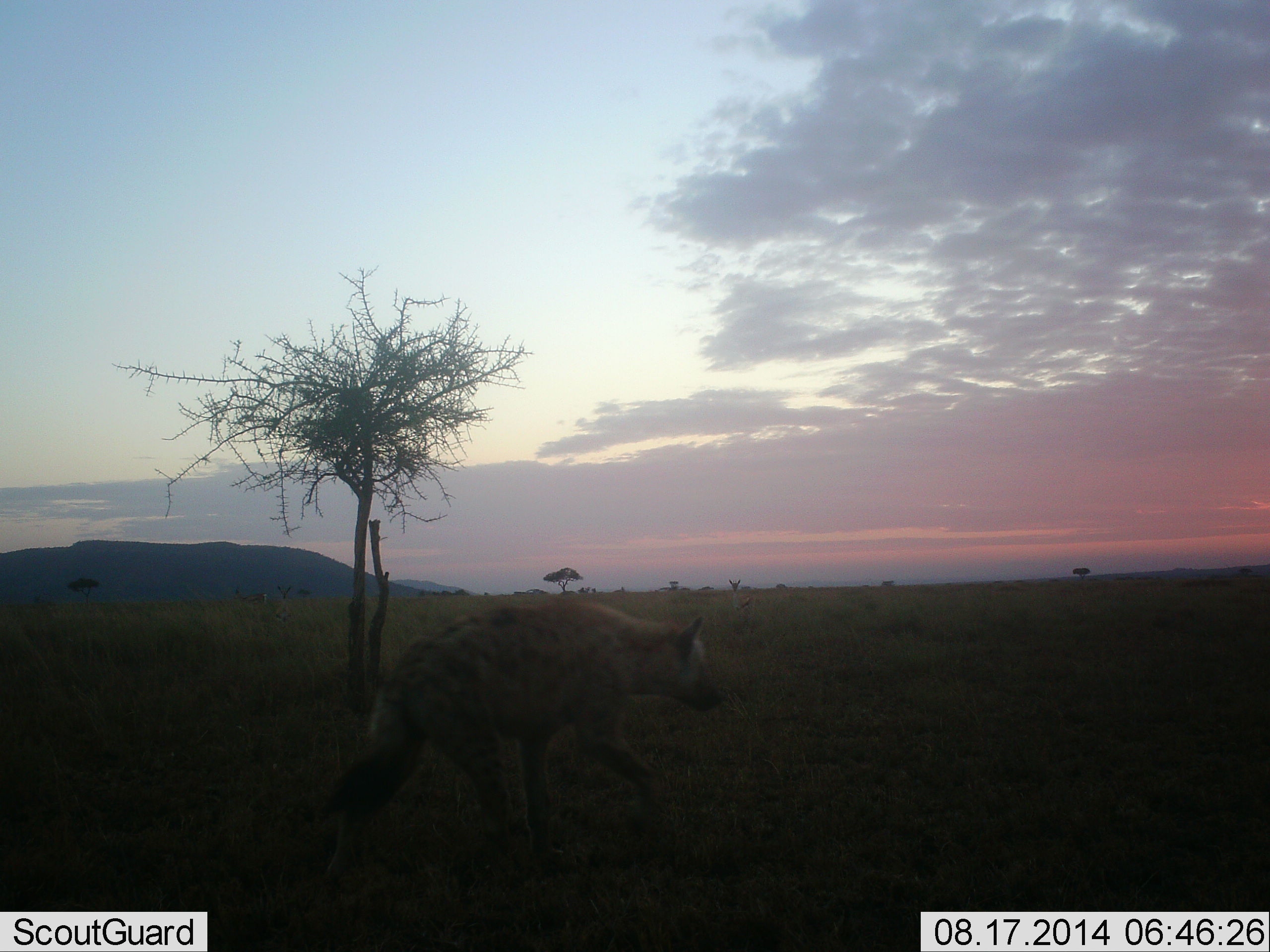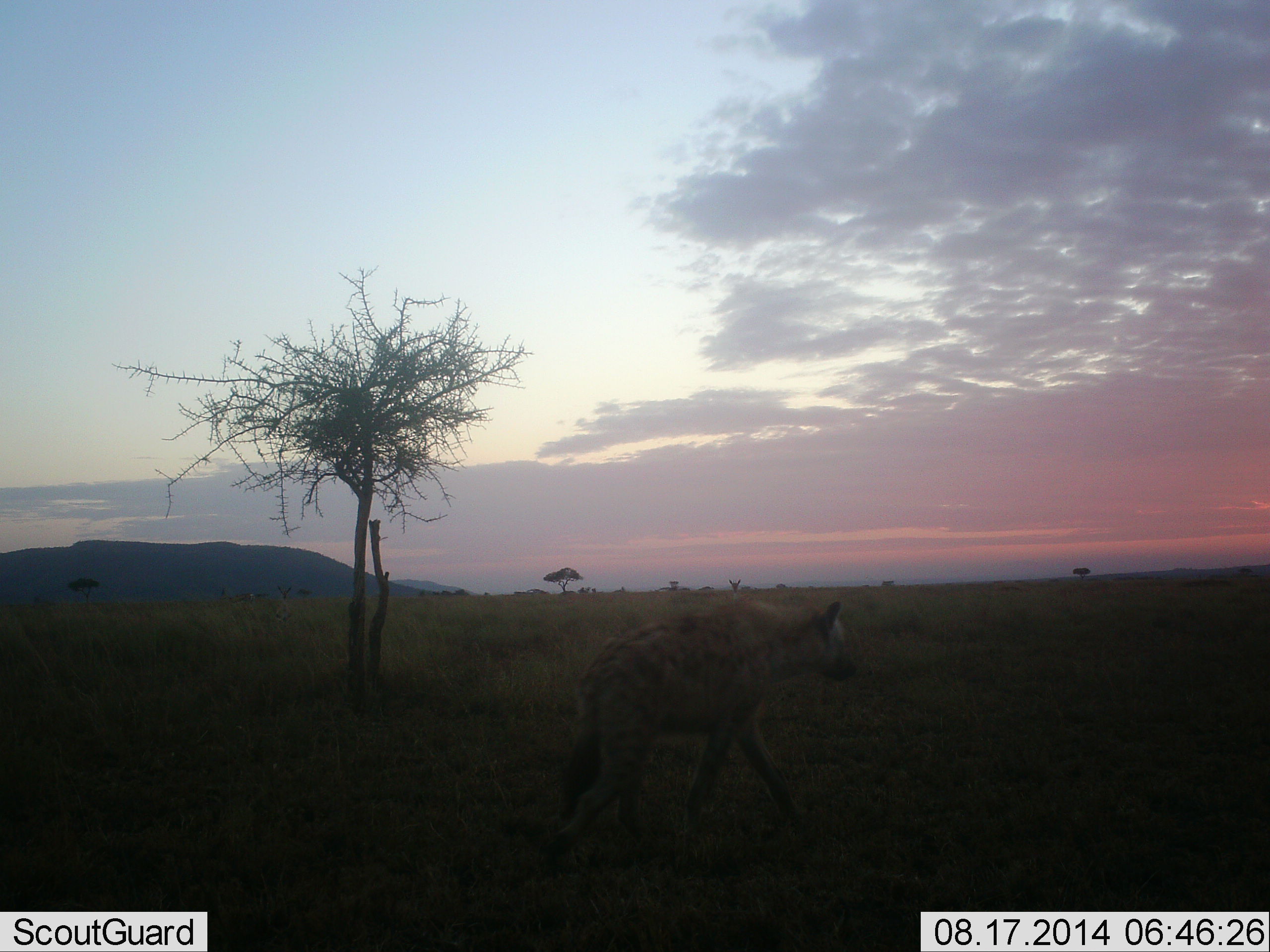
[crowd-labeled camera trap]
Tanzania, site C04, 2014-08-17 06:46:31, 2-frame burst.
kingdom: Animalia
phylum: Chordata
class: Mammalia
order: Carnivora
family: Hyaenidae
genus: Crocuta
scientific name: Crocuta crocuta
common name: spotted hyena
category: hyenaspotted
Hyenaspotted (spotted hyena) (Crocuta crocuta), count 1. Behavior (volunteer vote fractions): standing 10%, resting 0%, moving 100%, interacting 0%. Young present (vote fraction): 0%. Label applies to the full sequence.